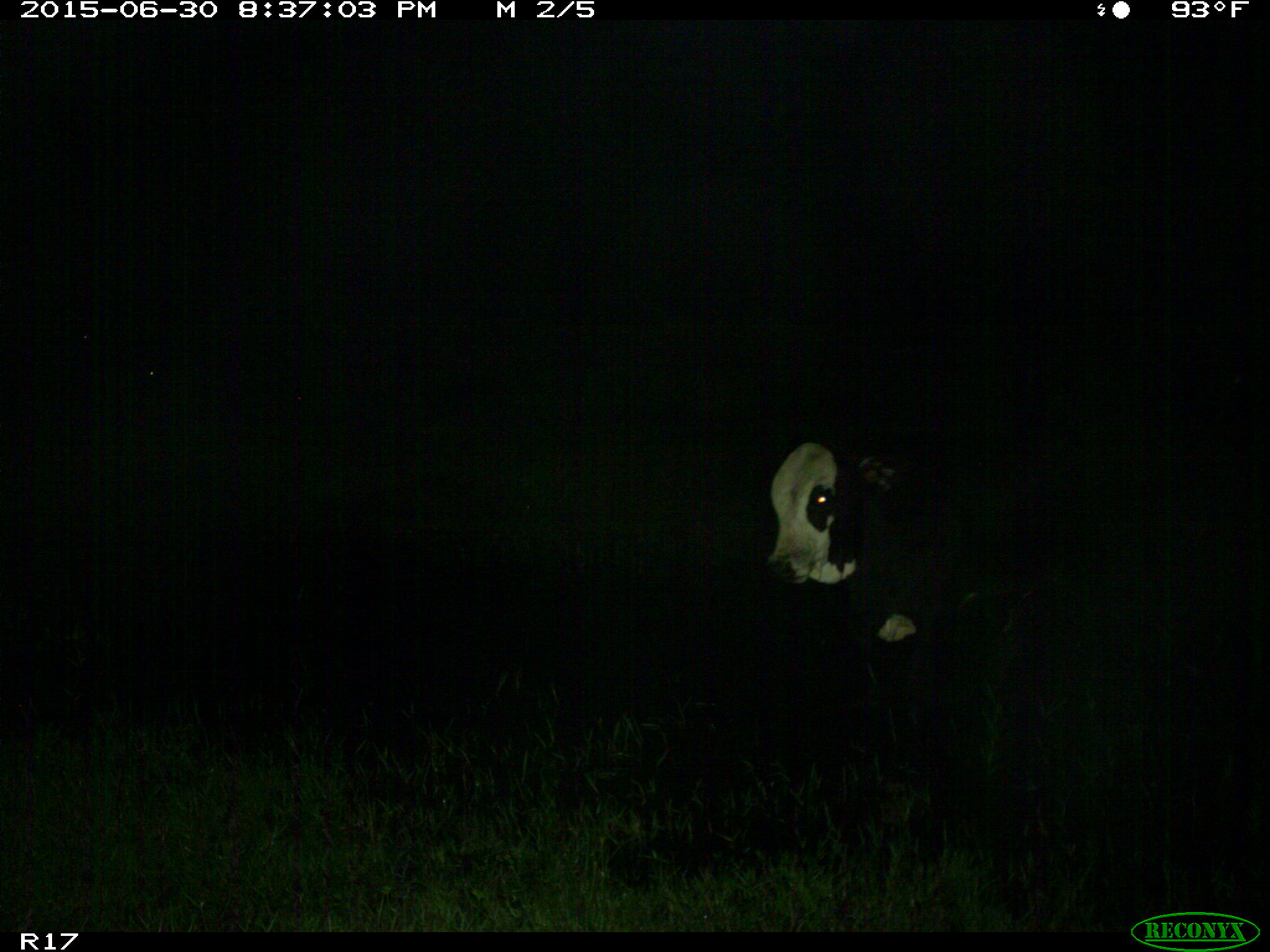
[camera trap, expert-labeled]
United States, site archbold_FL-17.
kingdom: Animalia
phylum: Chordata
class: Mammalia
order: Artiodactyla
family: Bovidae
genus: Bos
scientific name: Bos taurus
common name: domestic cow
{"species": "Bos taurus (domestic cow)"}